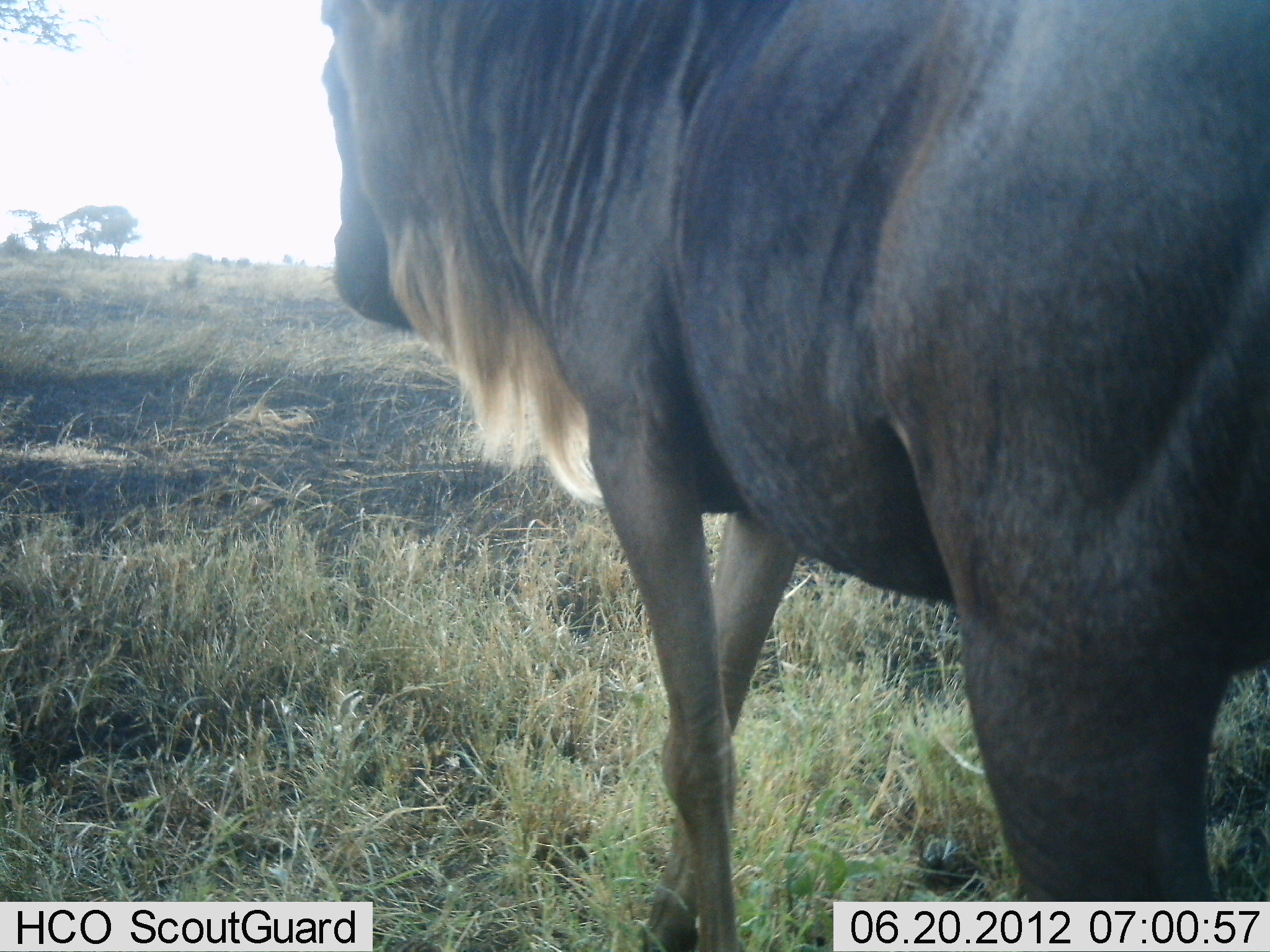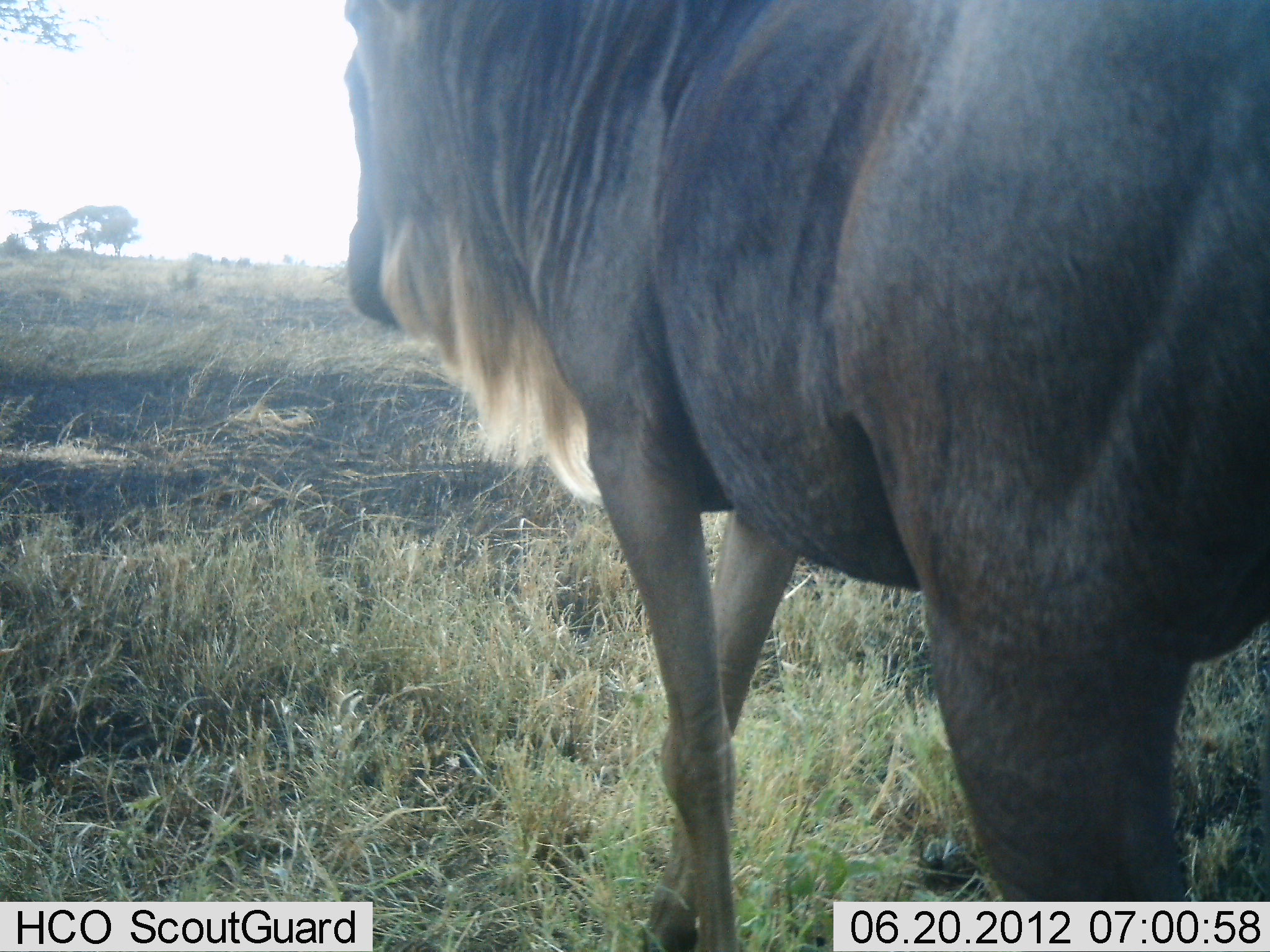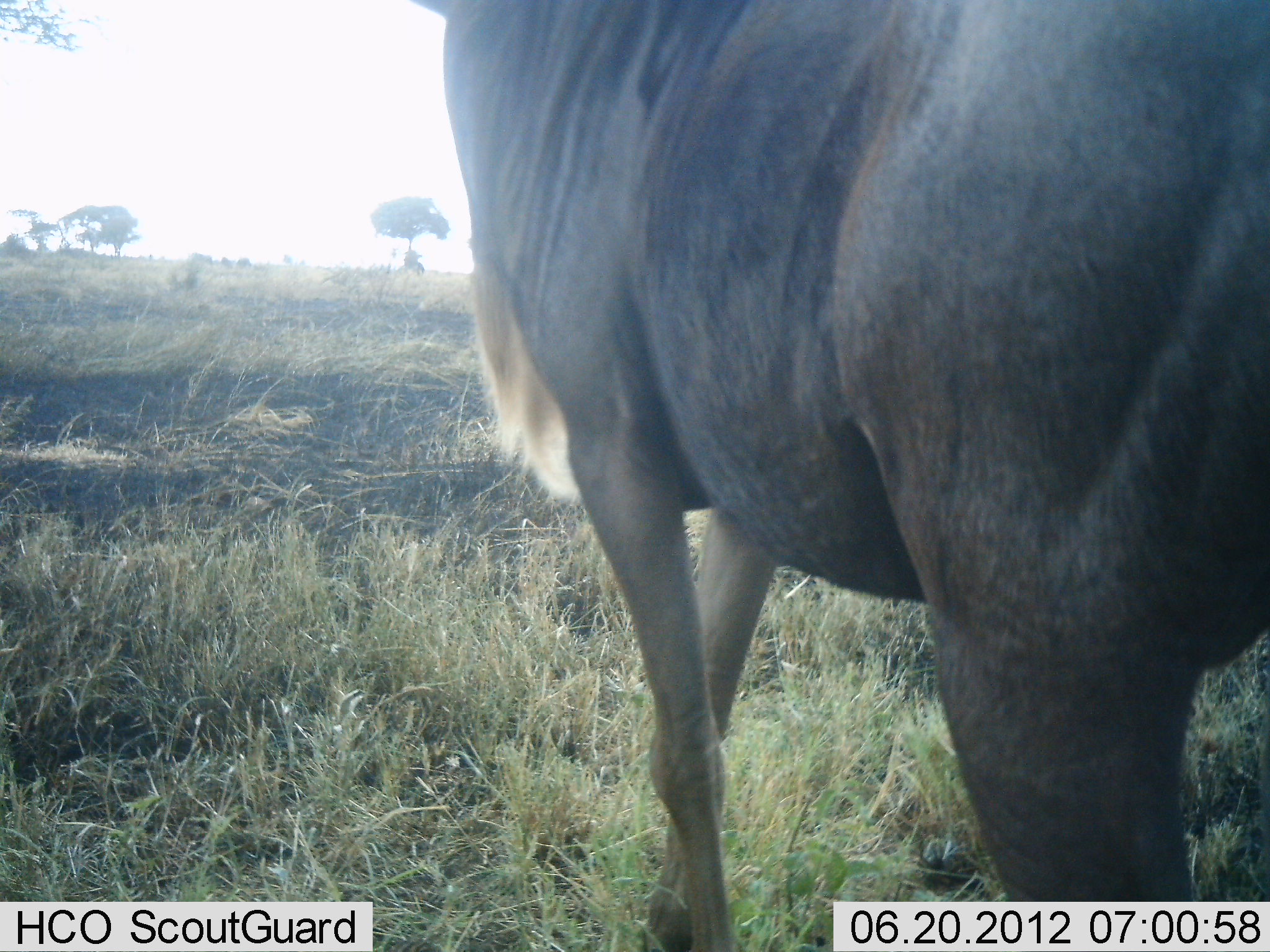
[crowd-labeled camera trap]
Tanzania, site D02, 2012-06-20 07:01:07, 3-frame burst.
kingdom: Animalia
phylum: Chordata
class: Mammalia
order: Artiodactyla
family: Bovidae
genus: Connochaetes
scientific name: Connochaetes taurinus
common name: blue wildebeest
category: wildebeest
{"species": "wildebeest (blue wildebeest) (Connochaetes taurinus)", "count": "1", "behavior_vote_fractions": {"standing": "100%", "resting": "0%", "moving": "0%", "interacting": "0%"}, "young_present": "0%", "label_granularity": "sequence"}